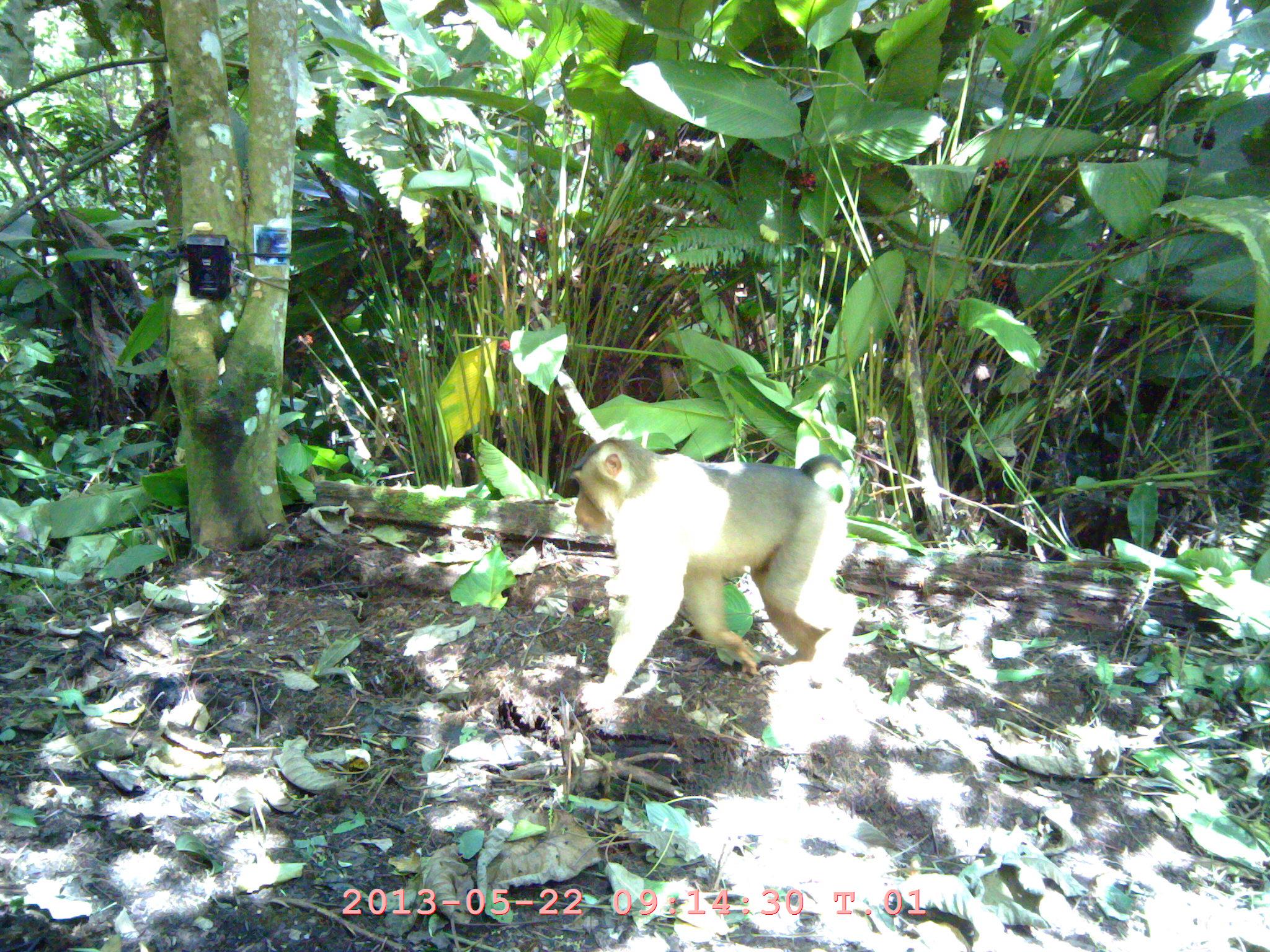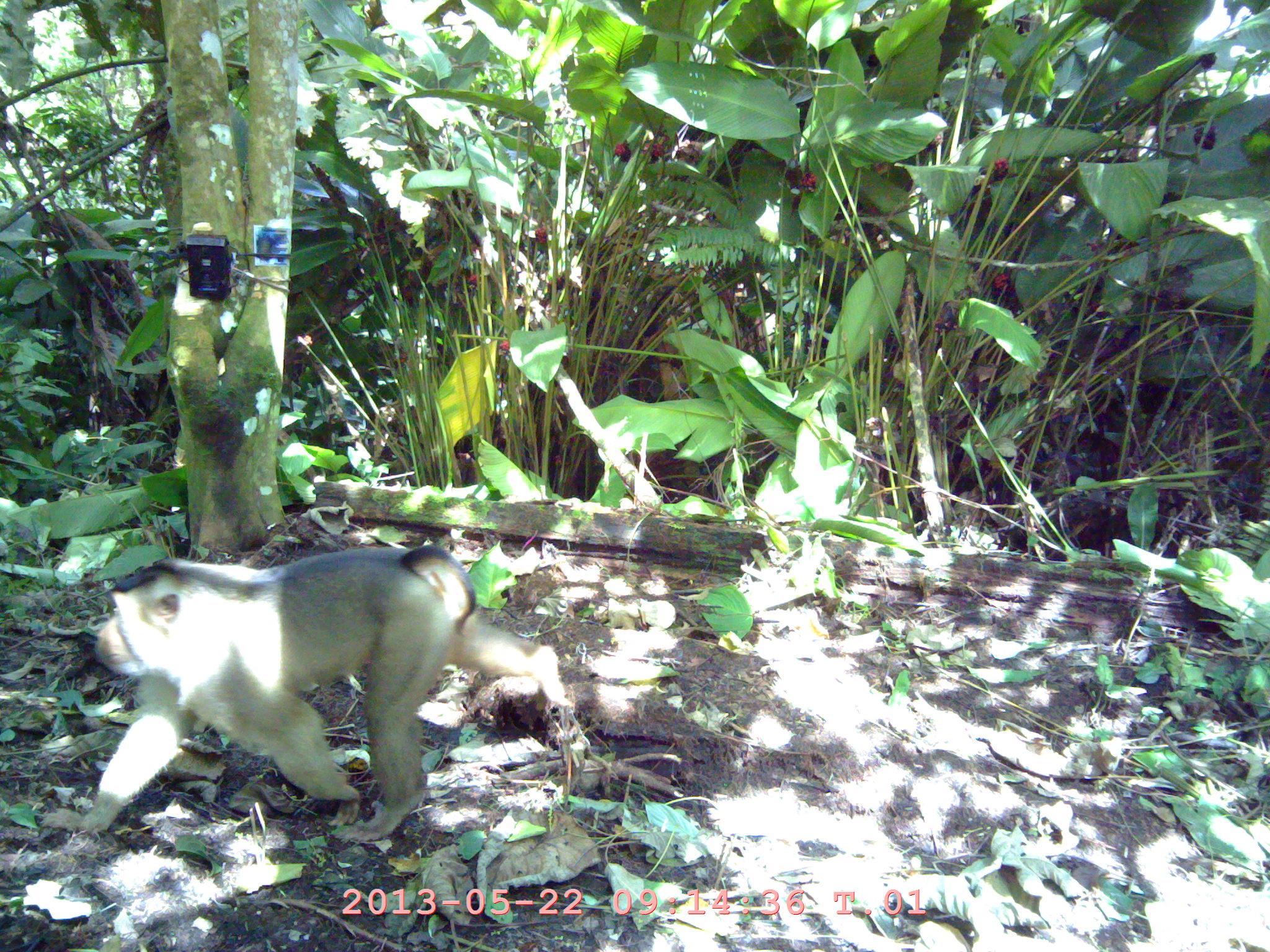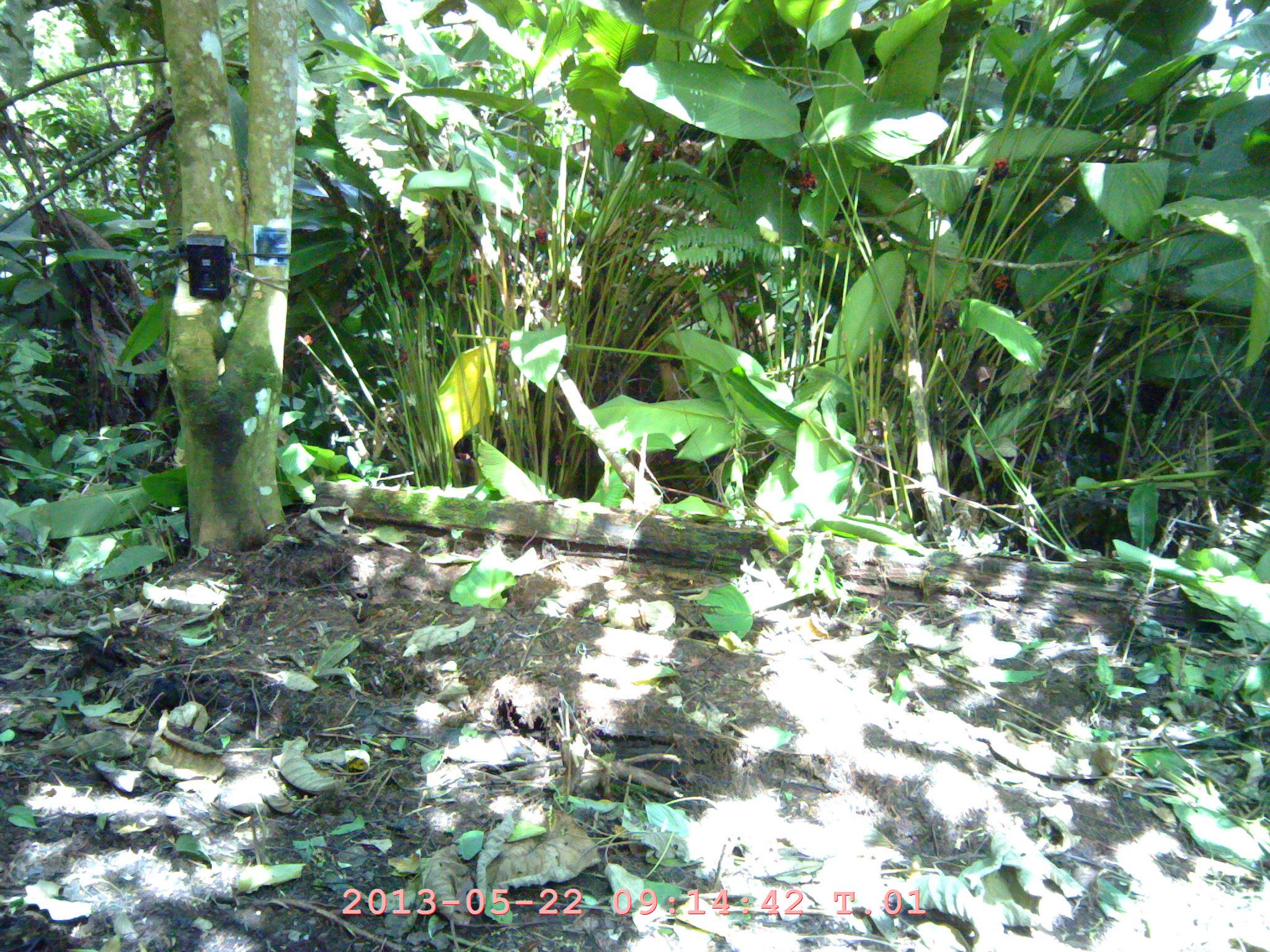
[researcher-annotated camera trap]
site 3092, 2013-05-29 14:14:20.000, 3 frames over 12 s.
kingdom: Animalia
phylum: Chordata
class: Mammalia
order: Primates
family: Cercopithecidae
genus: Macaca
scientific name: Macaca nemestrina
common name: southern pig-tailed macaque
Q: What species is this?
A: Macaca nemestrina (southern pig-tailed macaque).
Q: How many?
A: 1.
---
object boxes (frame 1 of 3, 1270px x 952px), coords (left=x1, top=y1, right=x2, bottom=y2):
macaca nemestrina: (left=569, top=436, right=860, bottom=707)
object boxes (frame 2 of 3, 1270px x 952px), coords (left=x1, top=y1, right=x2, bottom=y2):
macaca nemestrina: (left=77, top=543, right=569, bottom=840)